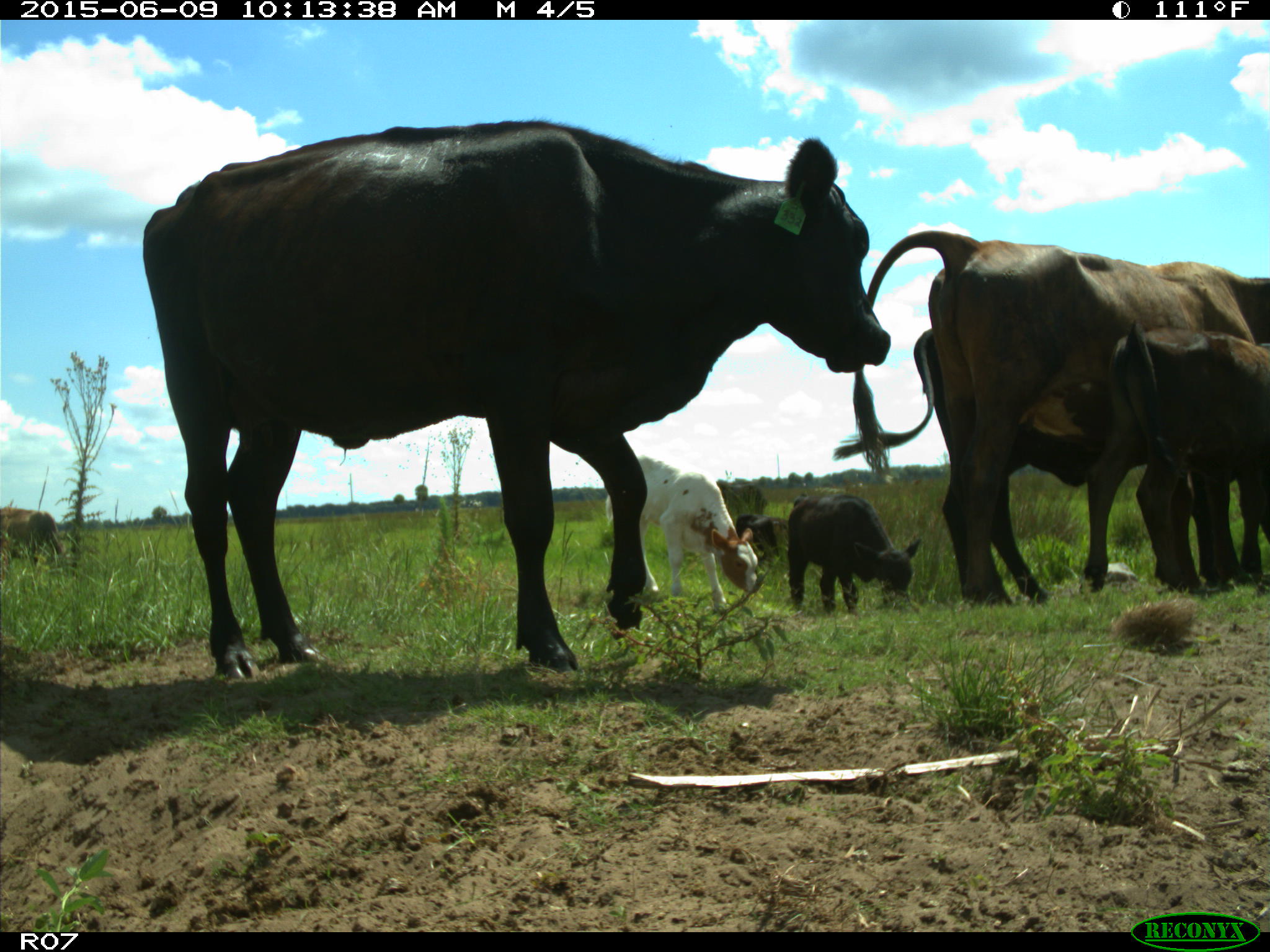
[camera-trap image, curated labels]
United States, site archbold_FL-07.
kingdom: Animalia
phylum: Chordata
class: Mammalia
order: Artiodactyla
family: Bovidae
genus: Bos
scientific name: Bos taurus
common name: domestic cow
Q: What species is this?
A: Bos taurus (domestic cow).